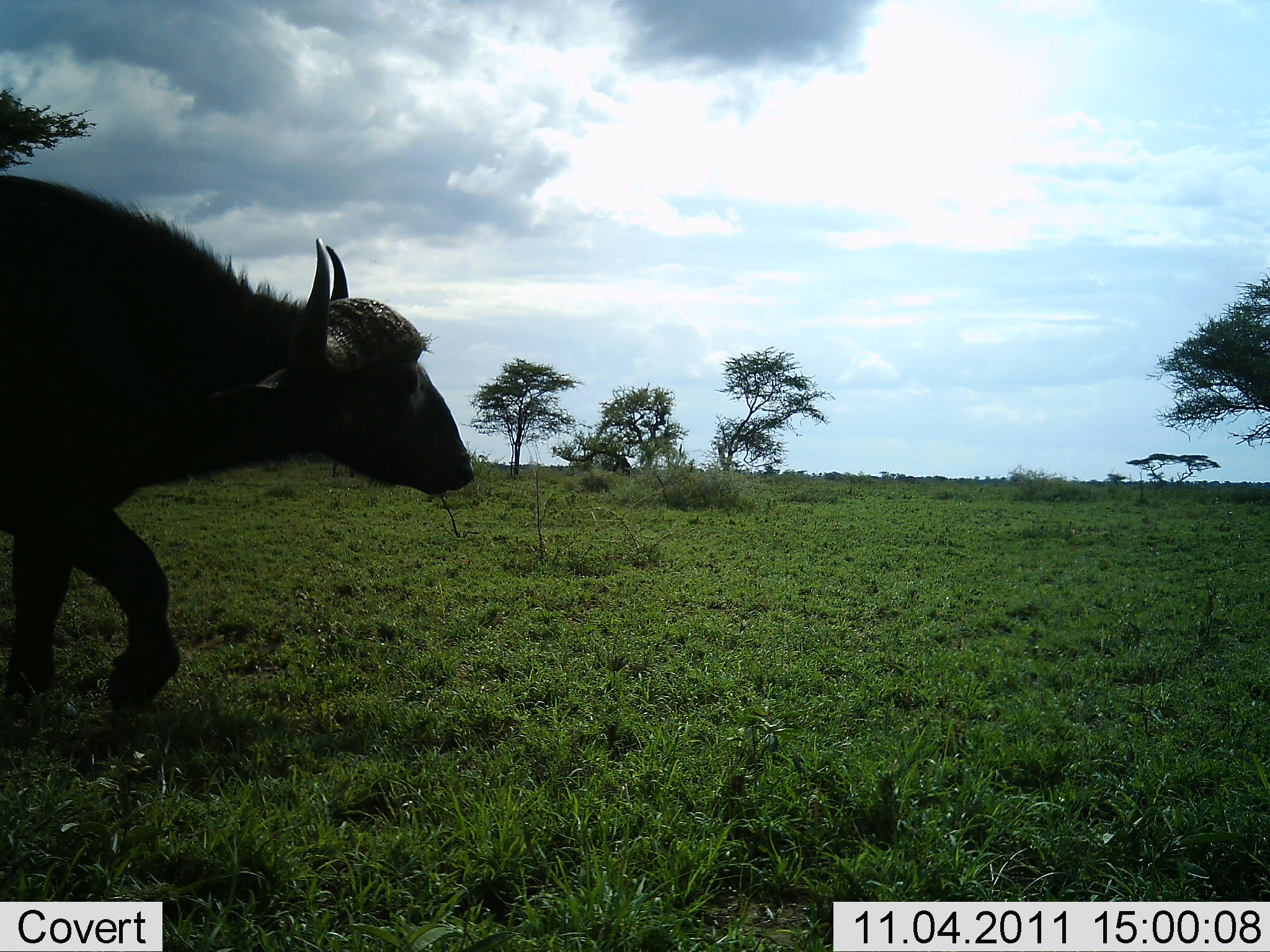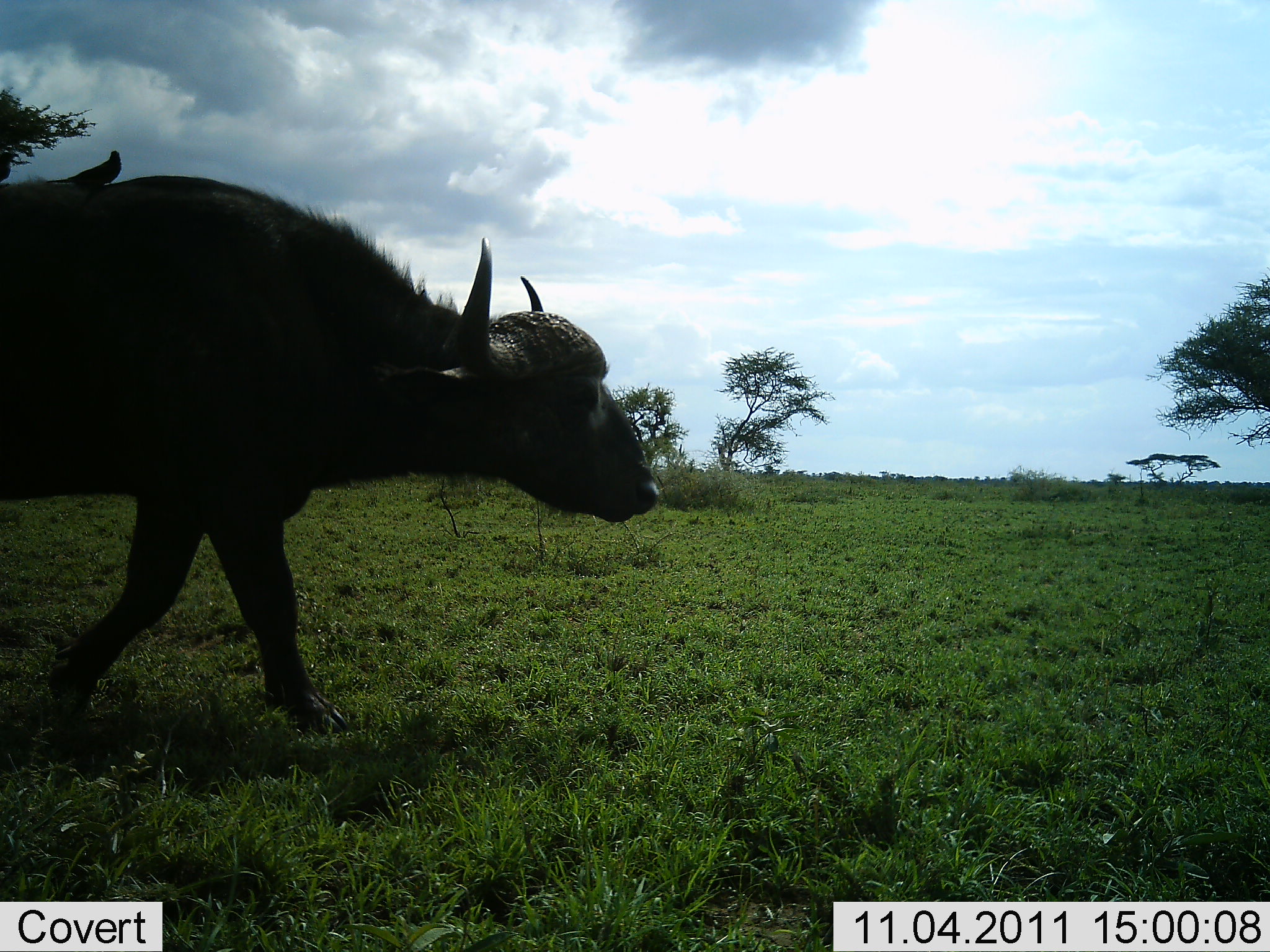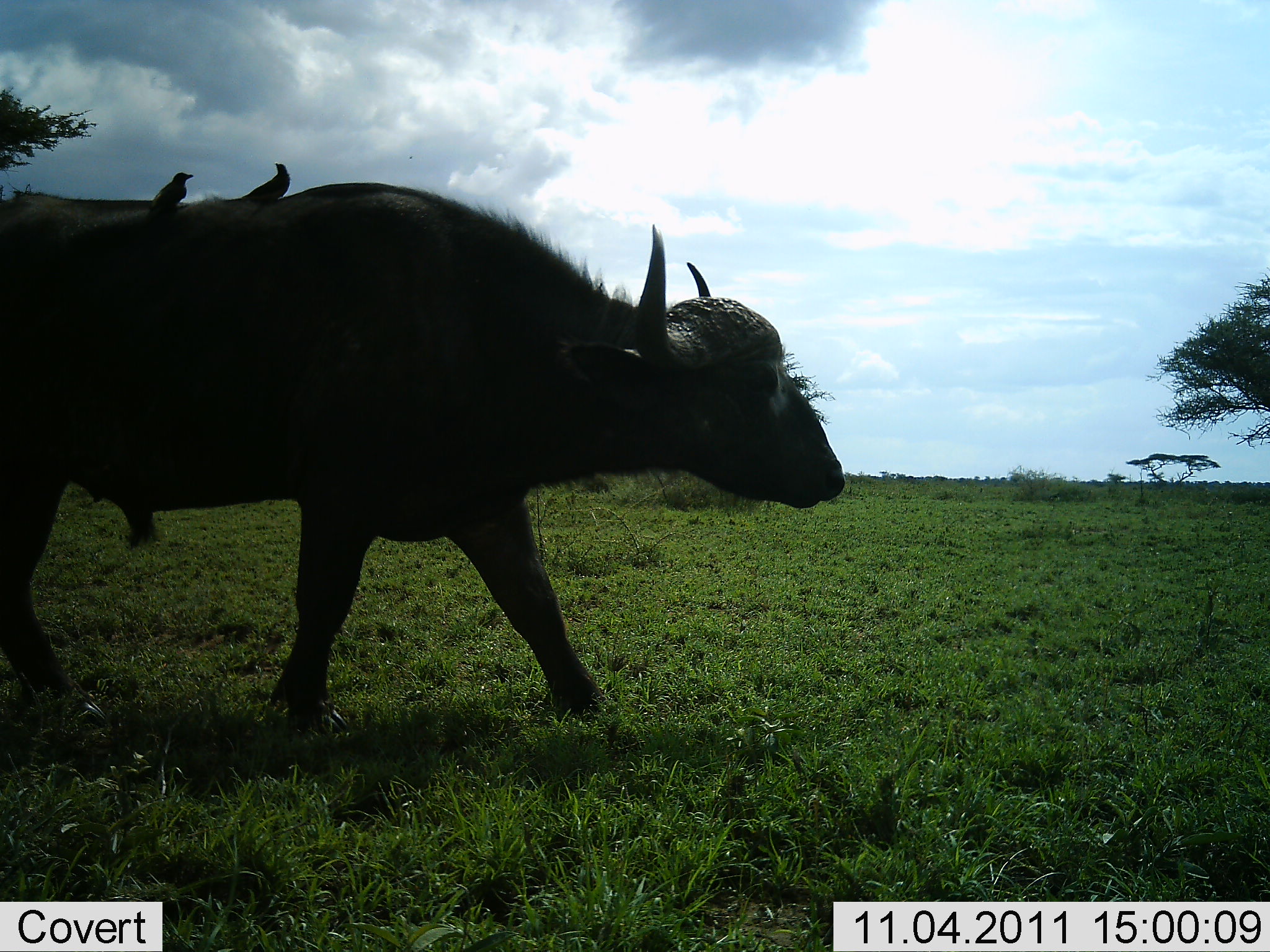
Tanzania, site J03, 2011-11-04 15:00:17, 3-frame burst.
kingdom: Animalia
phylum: Chordata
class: Mammalia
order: Artiodactyla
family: Bovidae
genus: Syncerus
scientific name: Syncerus caffer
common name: cape buffalo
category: buffalo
Buffalo (cape buffalo) (Syncerus caffer), count 1. Behavior (volunteer vote fractions): standing 0%, resting 0%, moving 100%, interacting 0%. Young present (vote fraction): 0%. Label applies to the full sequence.